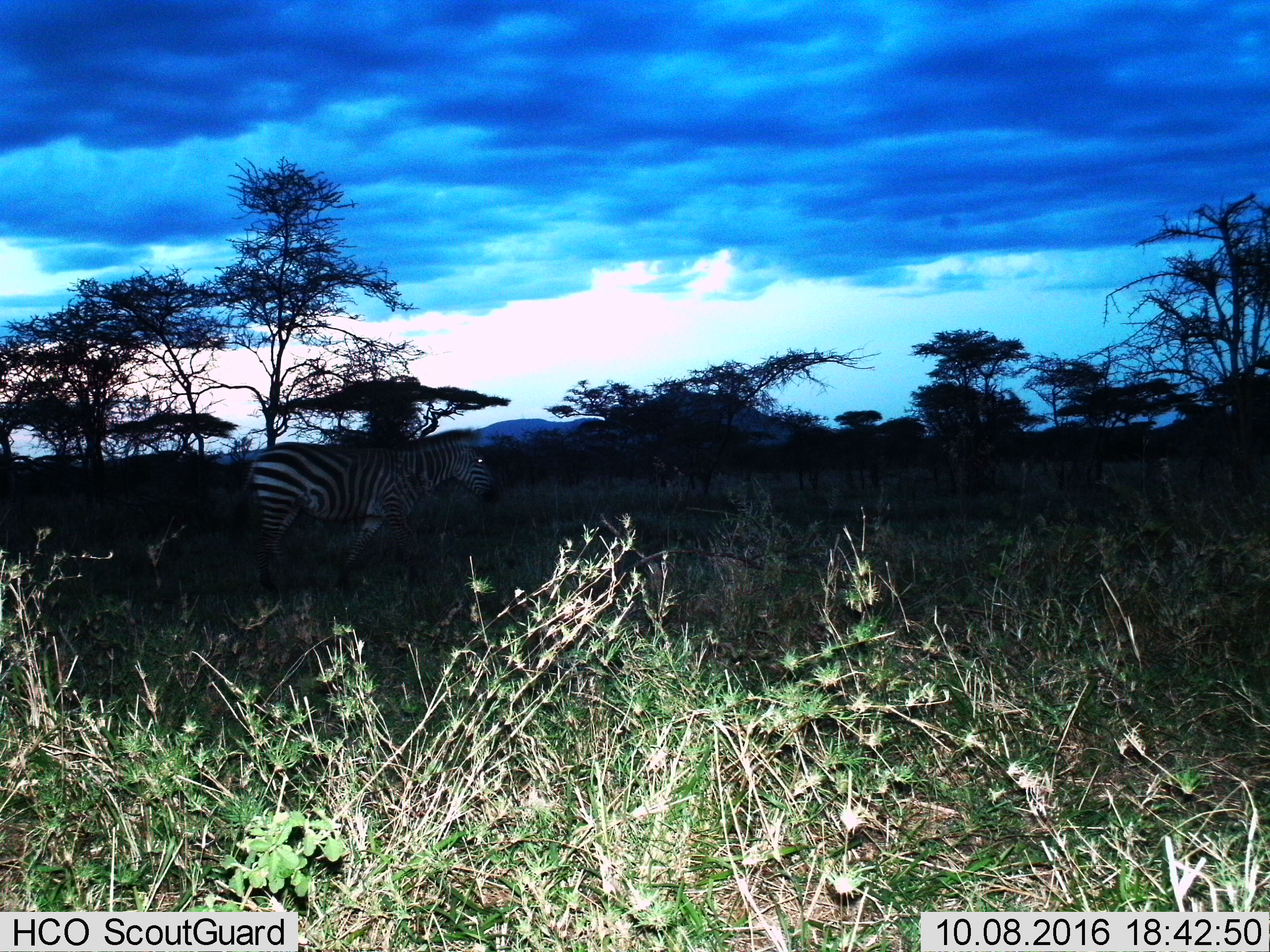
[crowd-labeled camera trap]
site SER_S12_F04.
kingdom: Animalia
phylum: Chordata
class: Mammalia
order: Perissodactyla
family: Equidae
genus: Equus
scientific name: Equus quagga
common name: plains zebra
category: zebraplains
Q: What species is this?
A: Zebraplains (plains zebra) (Equus quagga).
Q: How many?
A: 1.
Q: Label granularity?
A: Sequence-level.